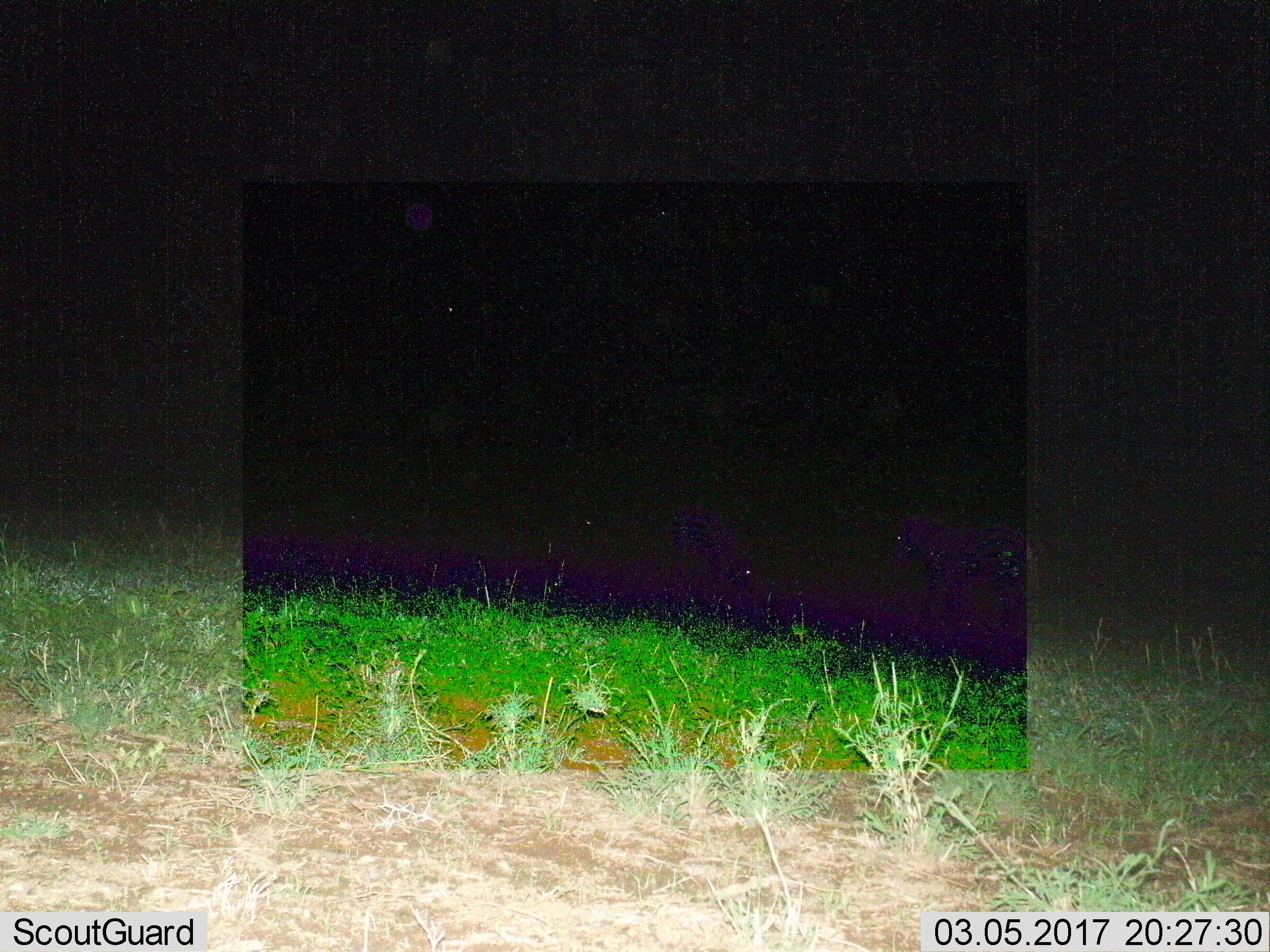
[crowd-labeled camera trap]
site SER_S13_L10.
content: unidentified animal